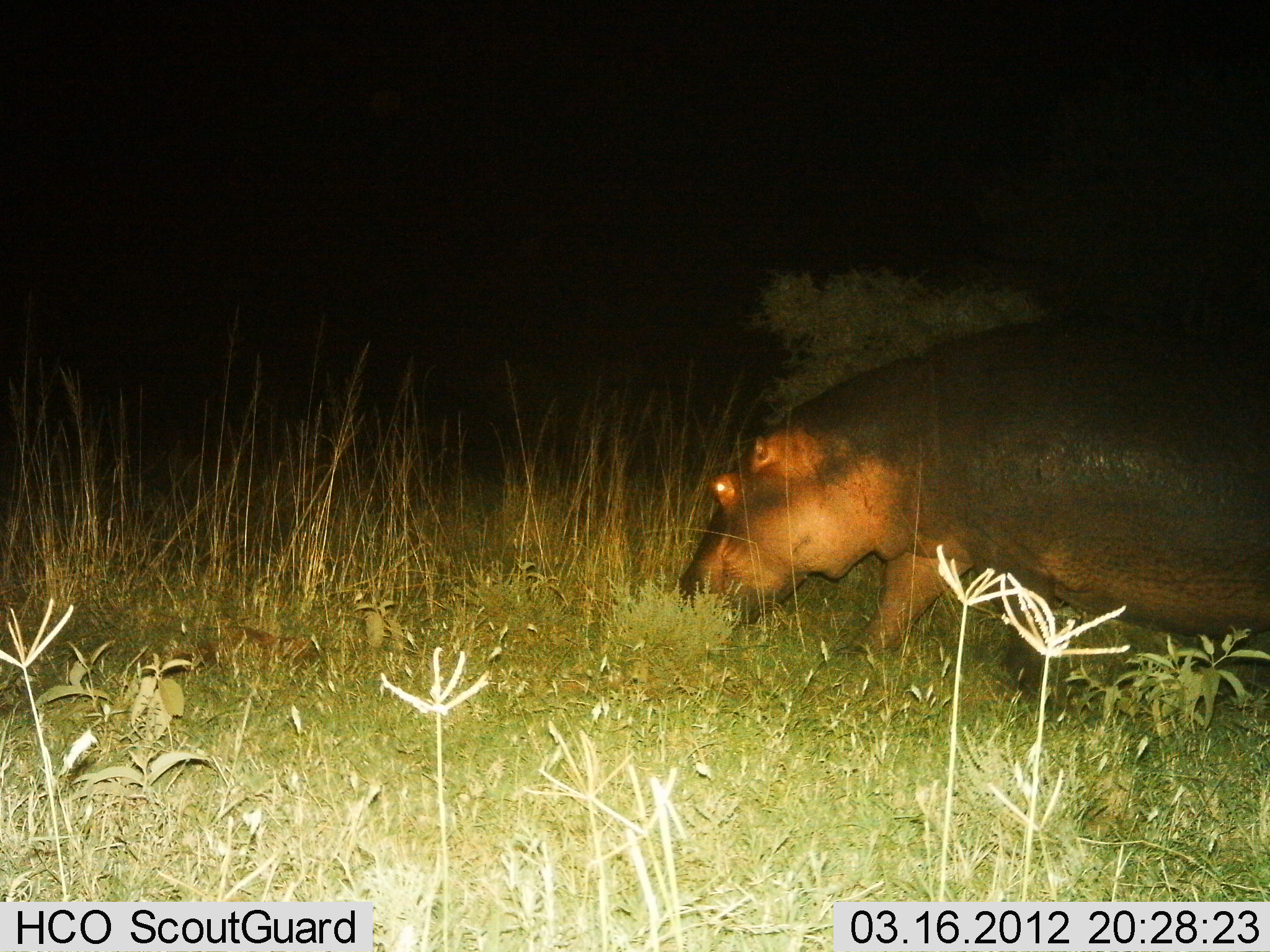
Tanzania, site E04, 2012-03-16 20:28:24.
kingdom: Animalia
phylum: Chordata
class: Mammalia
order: Artiodactyla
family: Hippopotamidae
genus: Hippopotamus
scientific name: Hippopotamus amphibius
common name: hippopotamus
Hippopotamus (Hippopotamus amphibius), count 1. Behavior (volunteer vote fractions): standing 29%, resting 4%, moving 29%, interacting 0%. Young present (vote fraction): 0%. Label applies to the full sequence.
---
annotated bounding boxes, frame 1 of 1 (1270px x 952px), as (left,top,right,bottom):
animal: (675,312,1270,713)